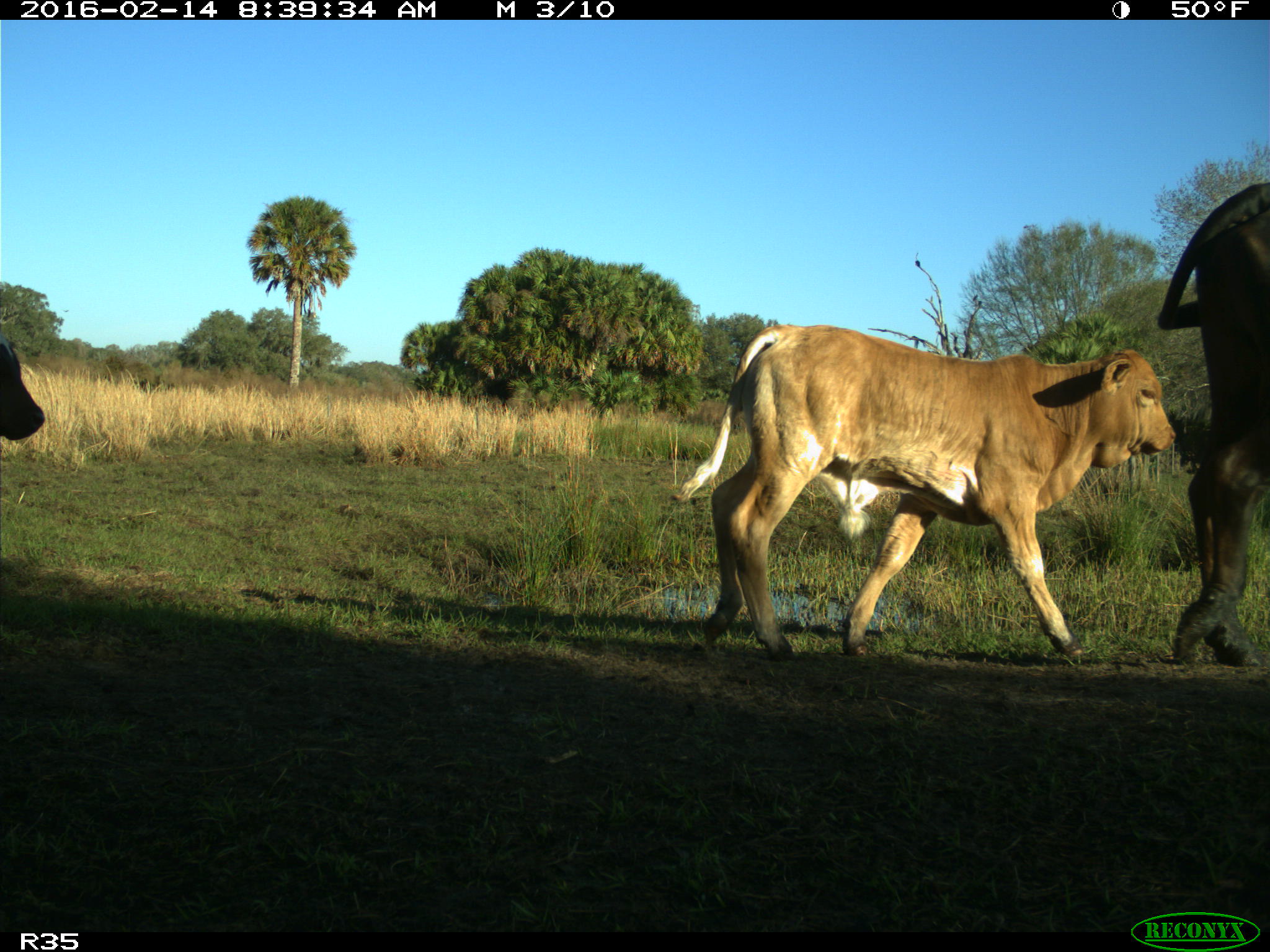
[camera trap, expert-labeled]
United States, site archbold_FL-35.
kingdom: Animalia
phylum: Chordata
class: Mammalia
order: Artiodactyla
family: Bovidae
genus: Bos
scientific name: Bos taurus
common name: domestic cow